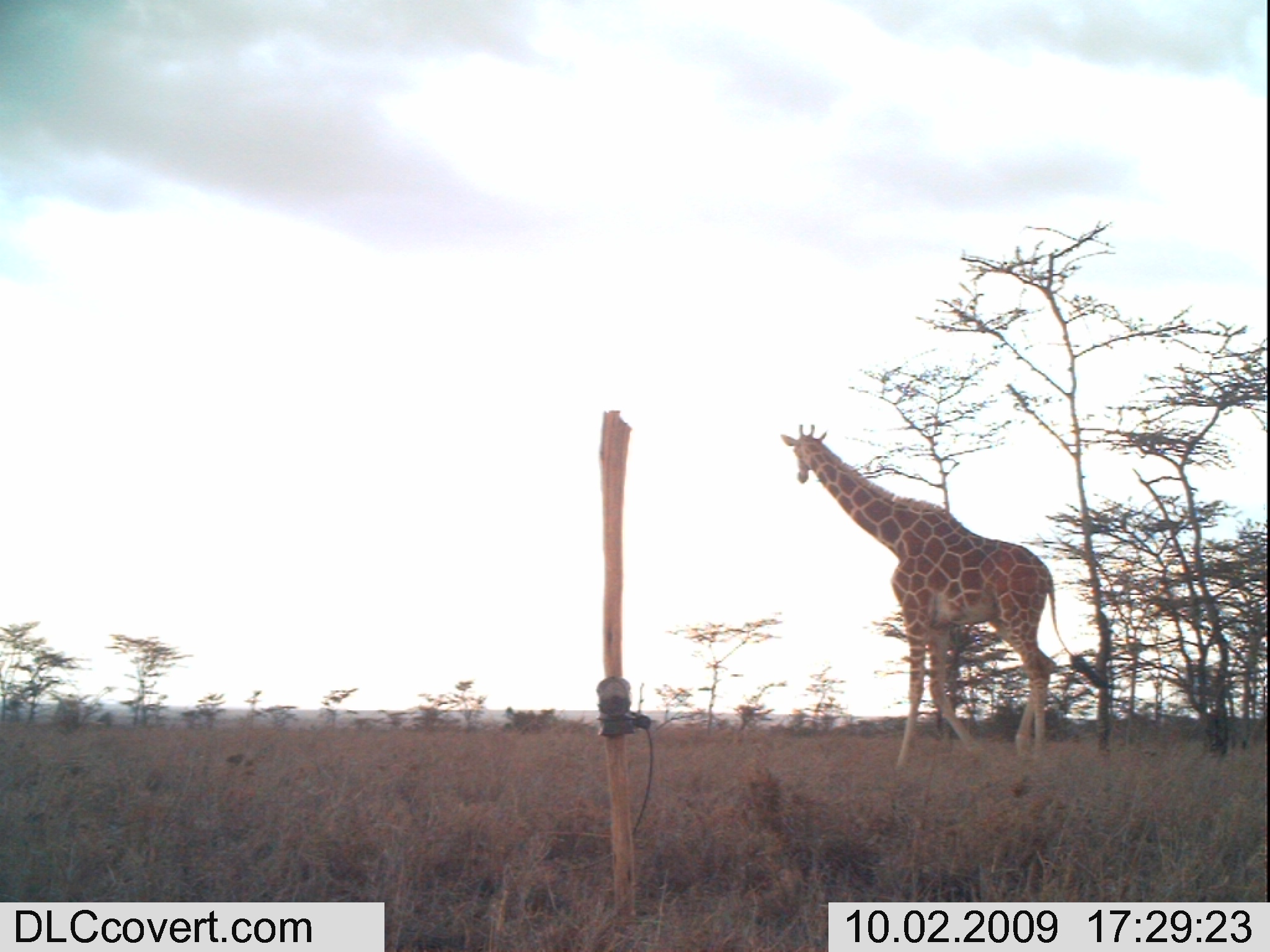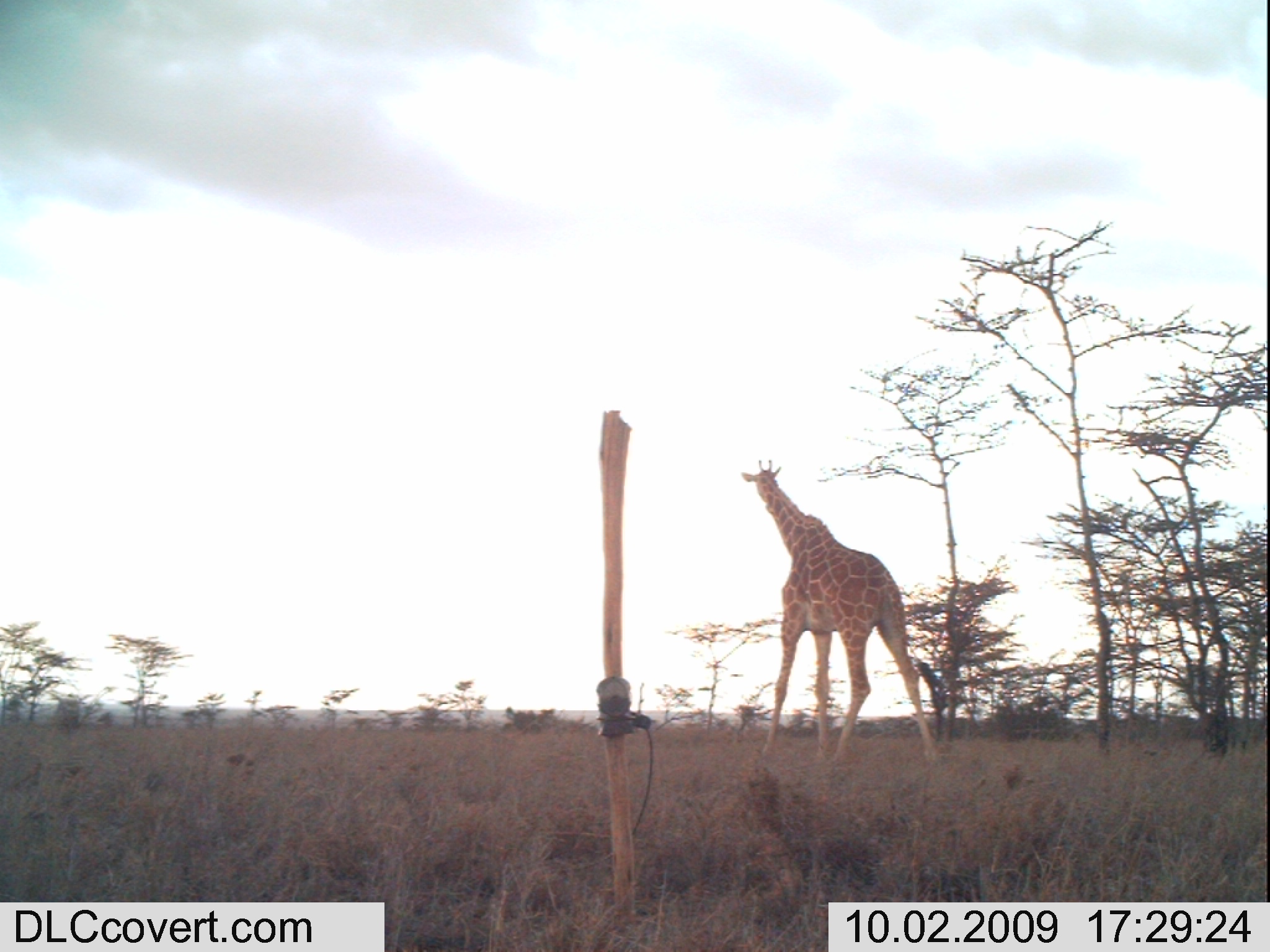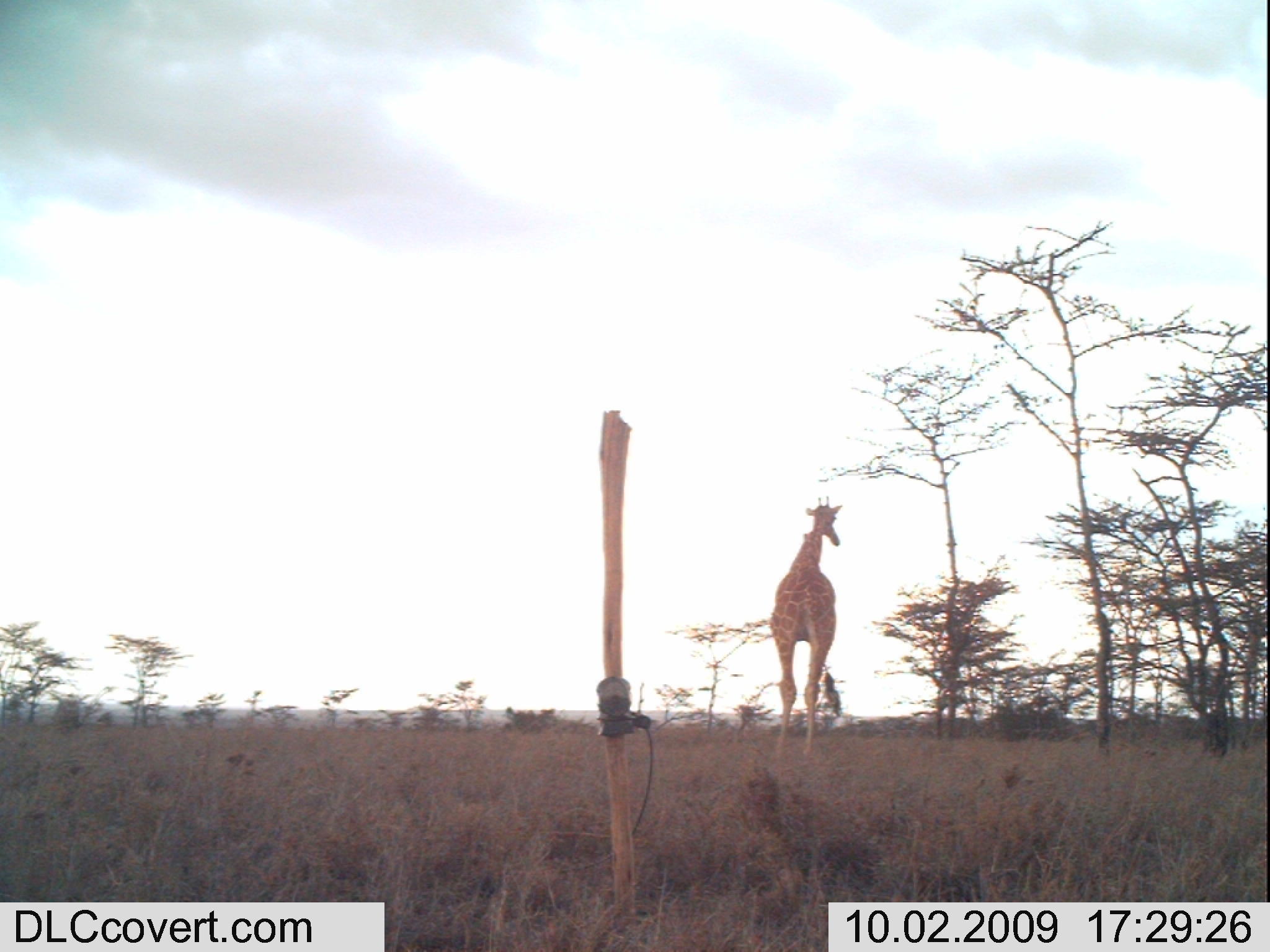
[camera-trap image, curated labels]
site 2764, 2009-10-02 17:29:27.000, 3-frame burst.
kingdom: Animalia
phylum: Chordata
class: Mammalia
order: Artiodactyla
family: Giraffidae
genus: Giraffa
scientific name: Giraffa camelopardalis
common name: giraffe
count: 1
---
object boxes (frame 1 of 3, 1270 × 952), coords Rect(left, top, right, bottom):
giraffa camelopardalis: Rect(779, 423, 1112, 774)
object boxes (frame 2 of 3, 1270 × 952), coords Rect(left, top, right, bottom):
giraffa camelopardalis: Rect(741, 458, 942, 764)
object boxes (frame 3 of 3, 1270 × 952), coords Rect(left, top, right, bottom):
giraffa camelopardalis: Rect(770, 494, 843, 755)